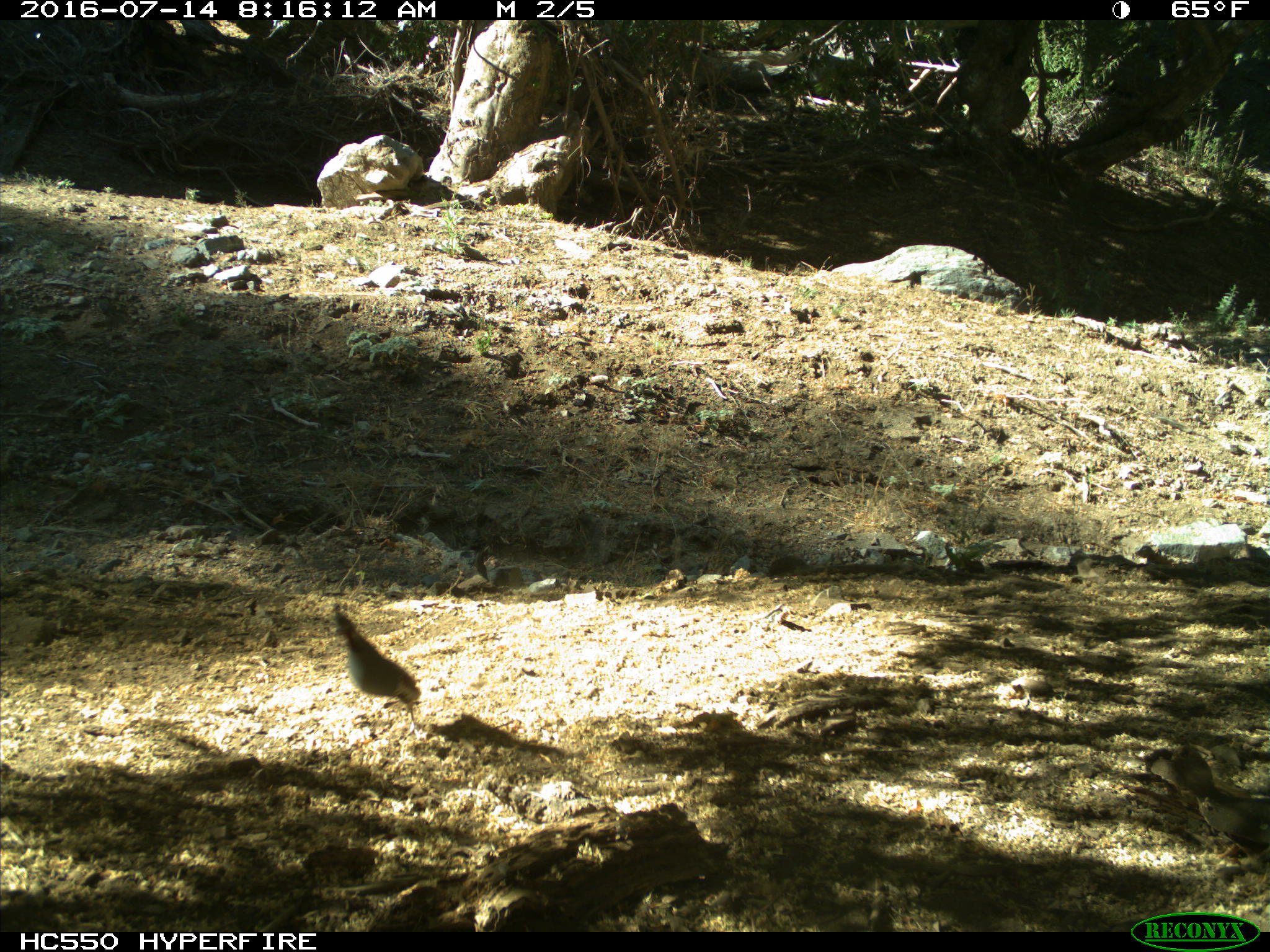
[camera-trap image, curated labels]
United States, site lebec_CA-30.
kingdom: Animalia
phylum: Chordata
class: Aves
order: Galliformes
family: Odontophoridae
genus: Callipepla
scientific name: Callipepla californica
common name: california quail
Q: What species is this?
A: Callipepla californica (california quail).